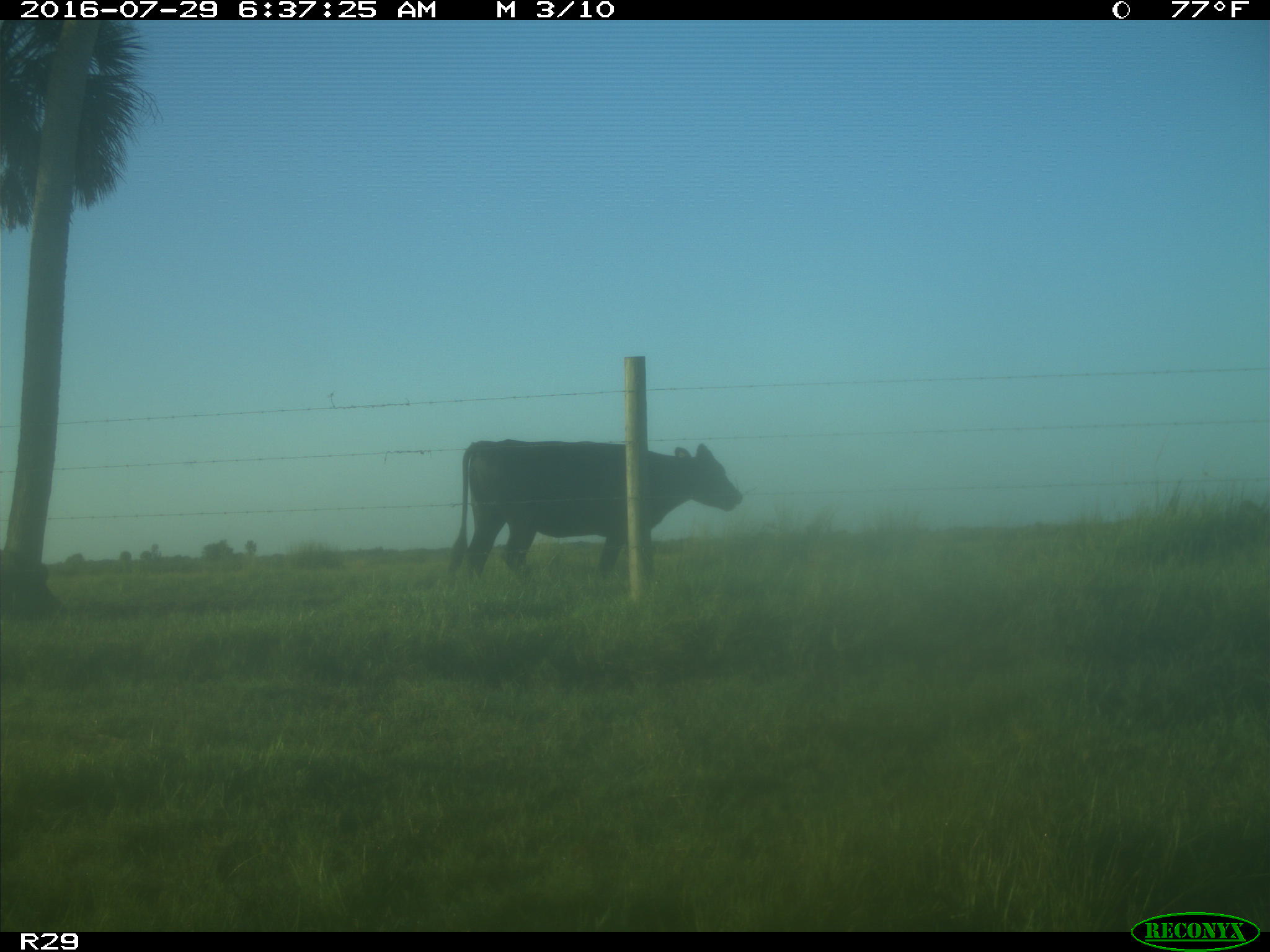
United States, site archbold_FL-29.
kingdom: Animalia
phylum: Chordata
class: Mammalia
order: Artiodactyla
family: Bovidae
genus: Bos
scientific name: Bos taurus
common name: domestic cow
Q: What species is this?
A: Bos taurus (domestic cow).